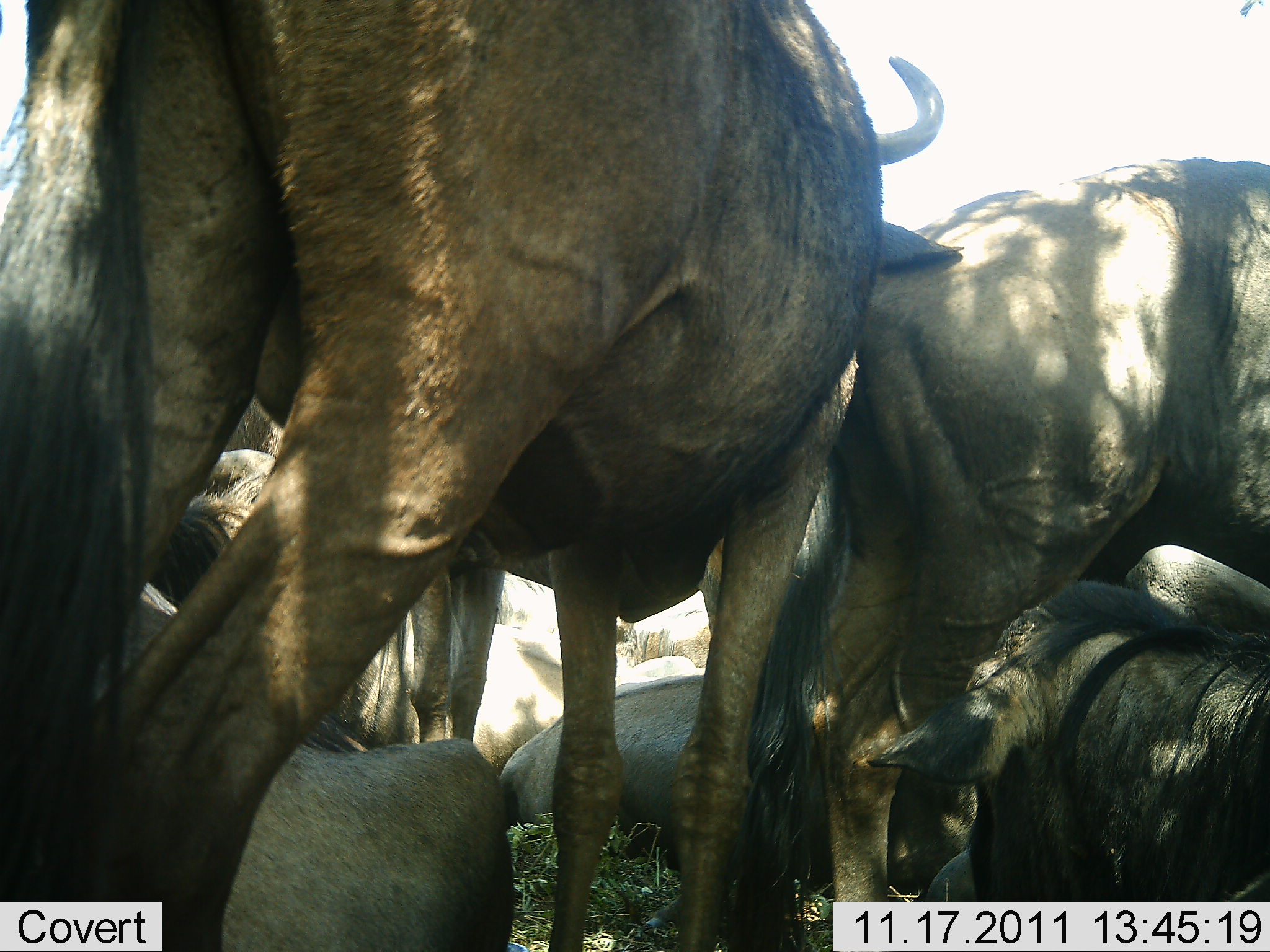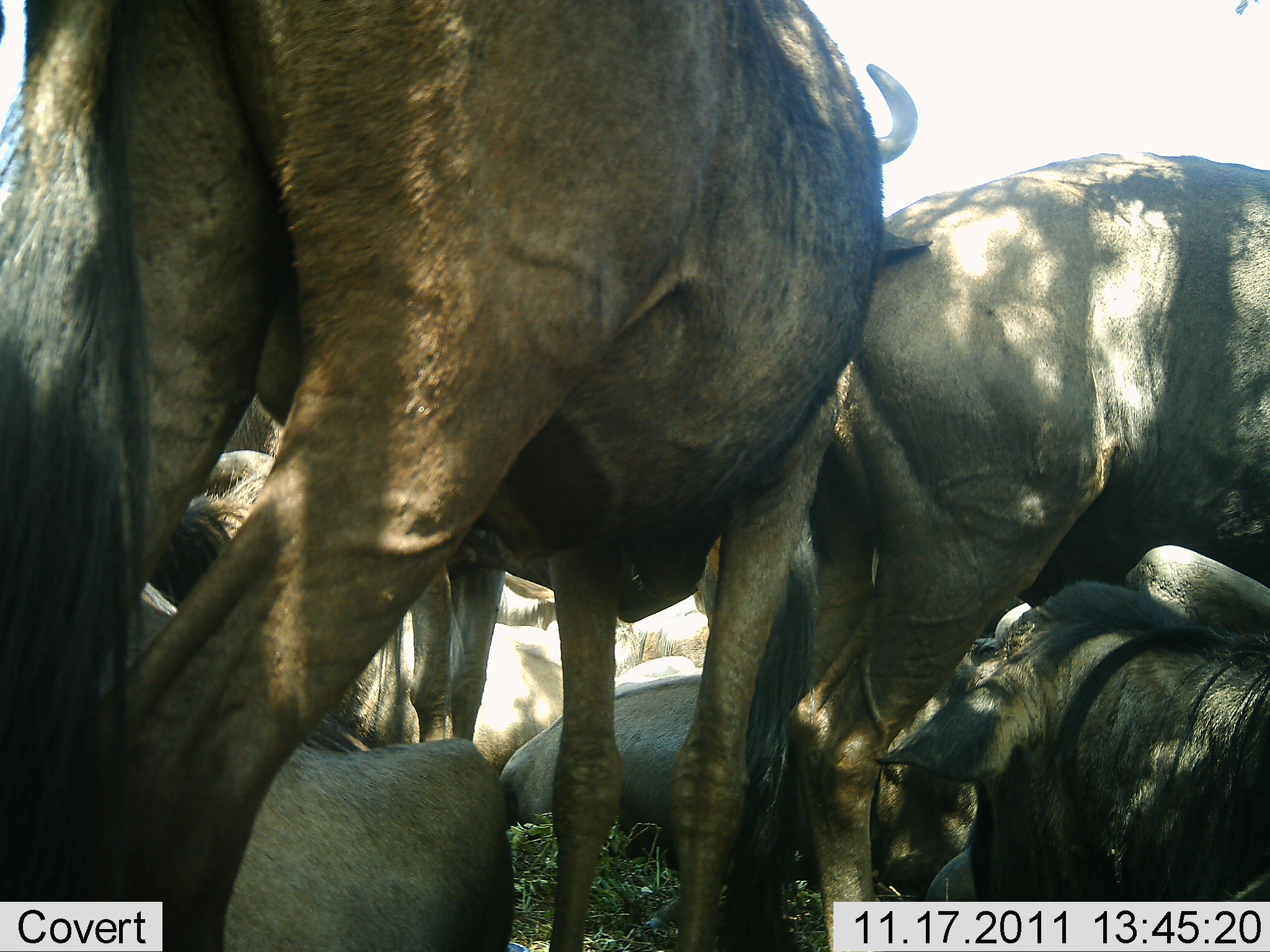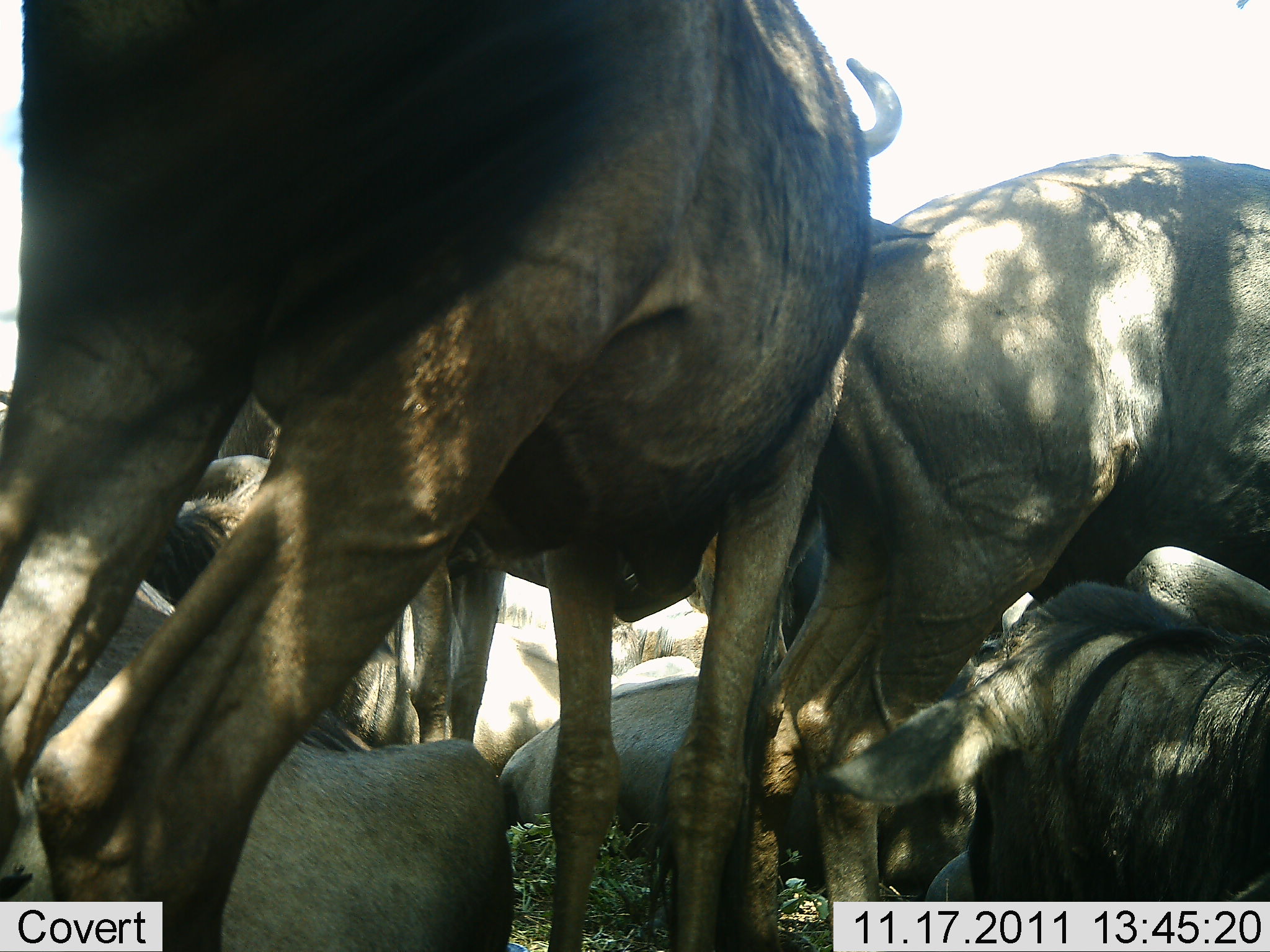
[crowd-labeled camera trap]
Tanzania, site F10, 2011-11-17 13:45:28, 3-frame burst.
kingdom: Animalia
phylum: Chordata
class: Mammalia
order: Artiodactyla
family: Bovidae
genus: Connochaetes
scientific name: Connochaetes taurinus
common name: blue wildebeest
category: wildebeest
Wildebeest (blue wildebeest) (Connochaetes taurinus), count 7. Behavior (volunteer vote fractions): standing 90%, resting 100%, moving 0%, interacting 30%. Young present (vote fraction): 0%. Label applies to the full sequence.